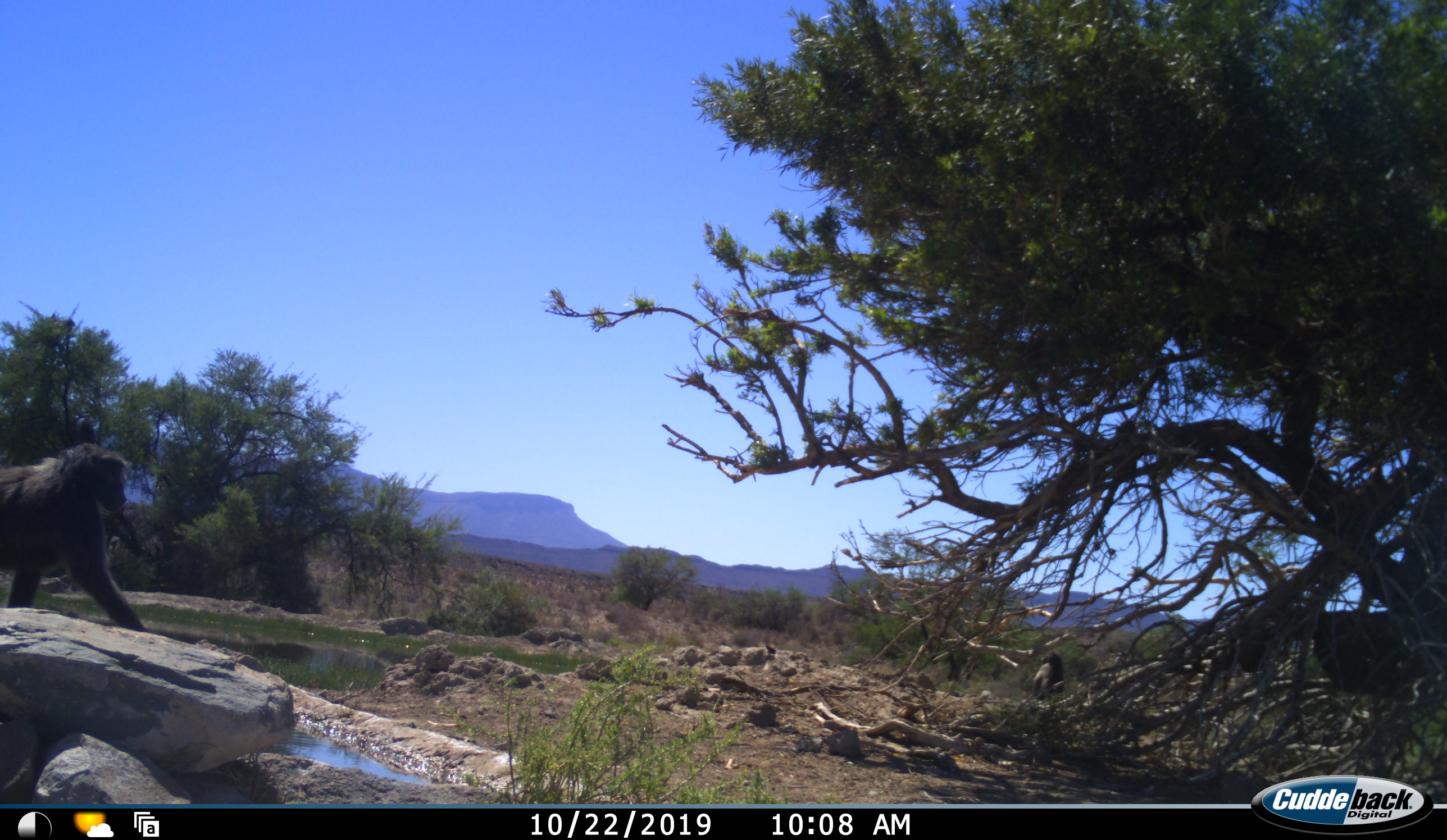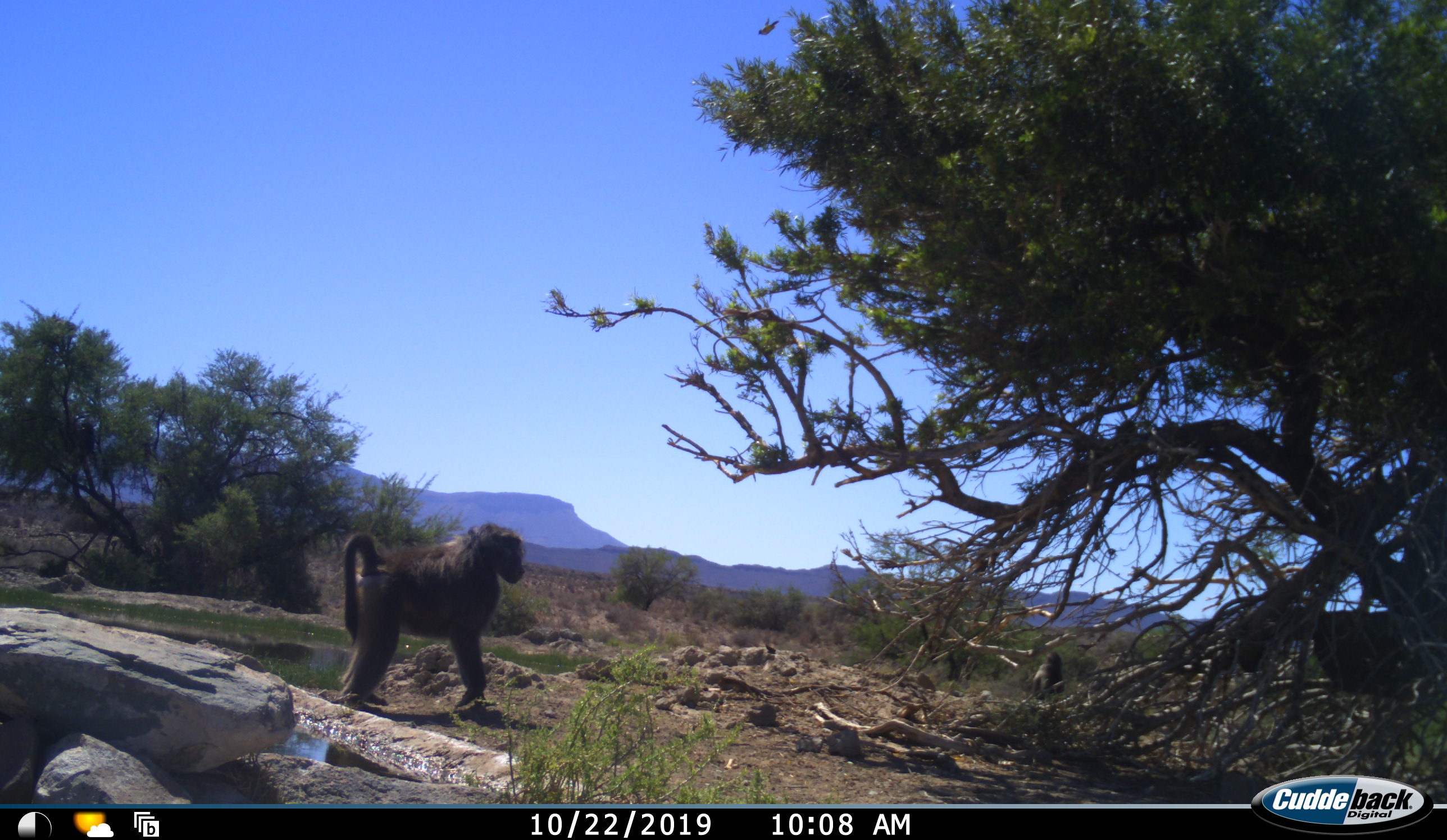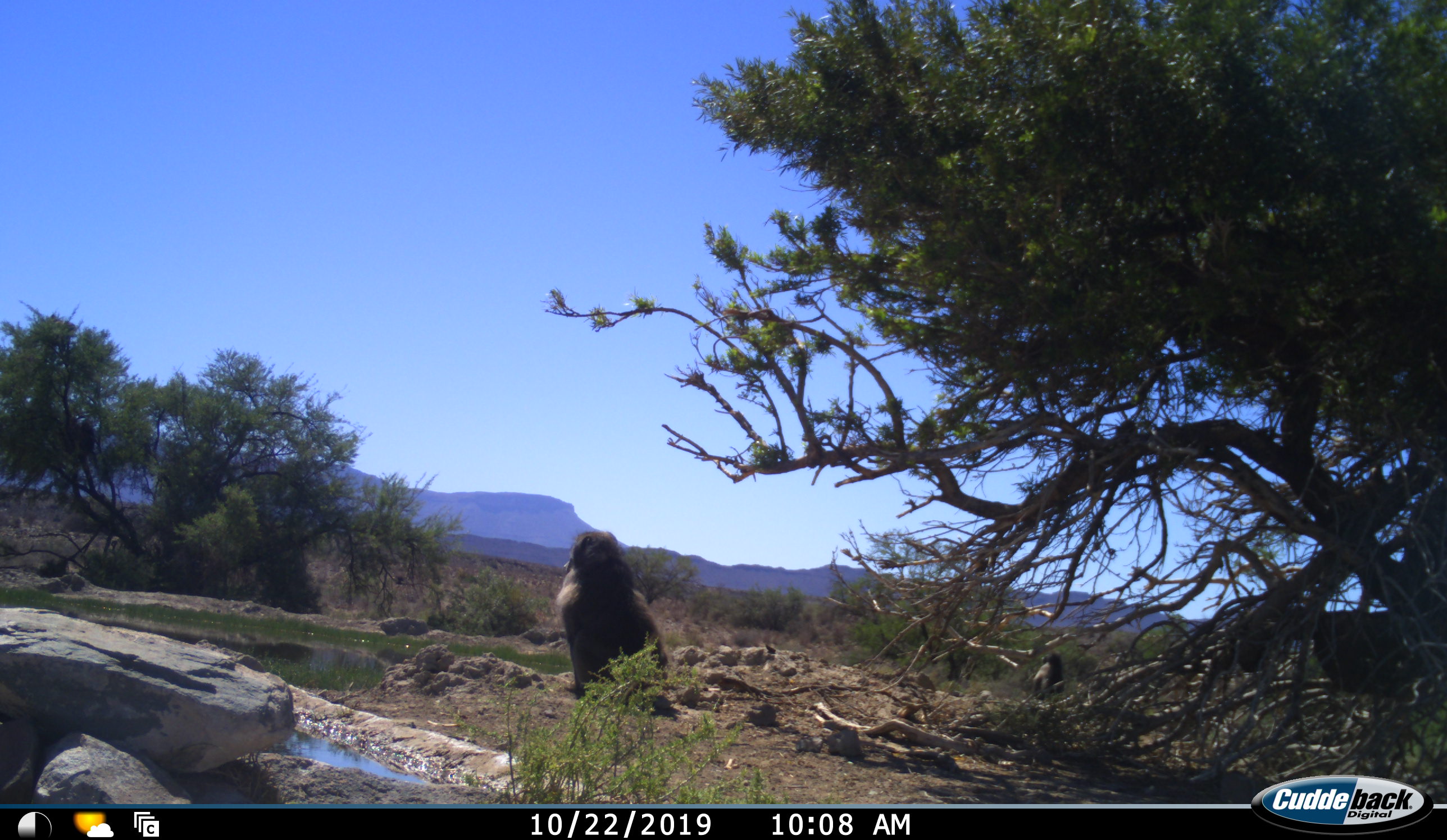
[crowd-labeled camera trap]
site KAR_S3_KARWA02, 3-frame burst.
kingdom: Animalia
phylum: Chordata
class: Mammalia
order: Primates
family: Cercopithecidae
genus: Papio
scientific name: Papio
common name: baboon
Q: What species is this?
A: Baboon (Papio).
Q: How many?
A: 2.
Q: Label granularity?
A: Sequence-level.